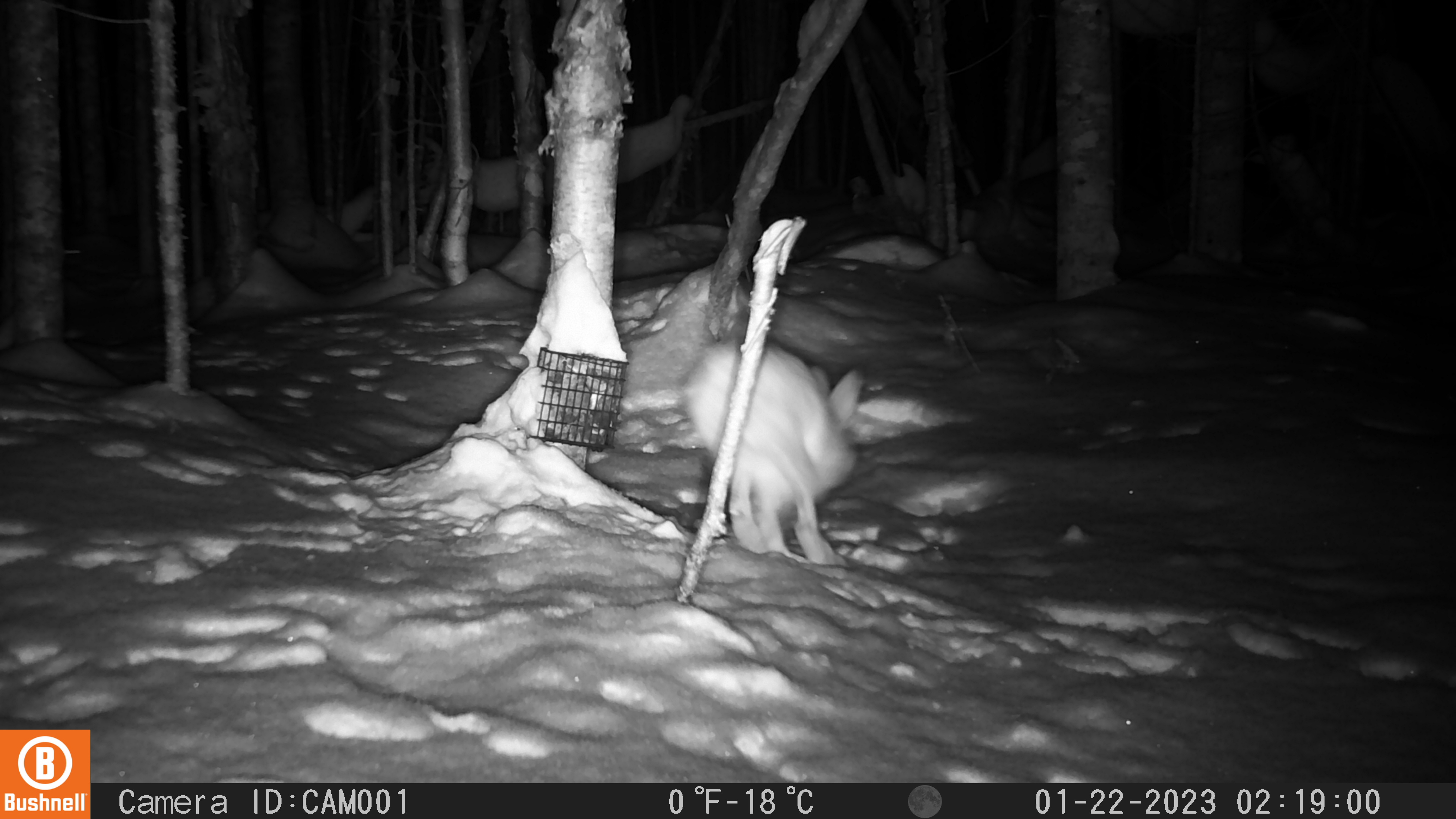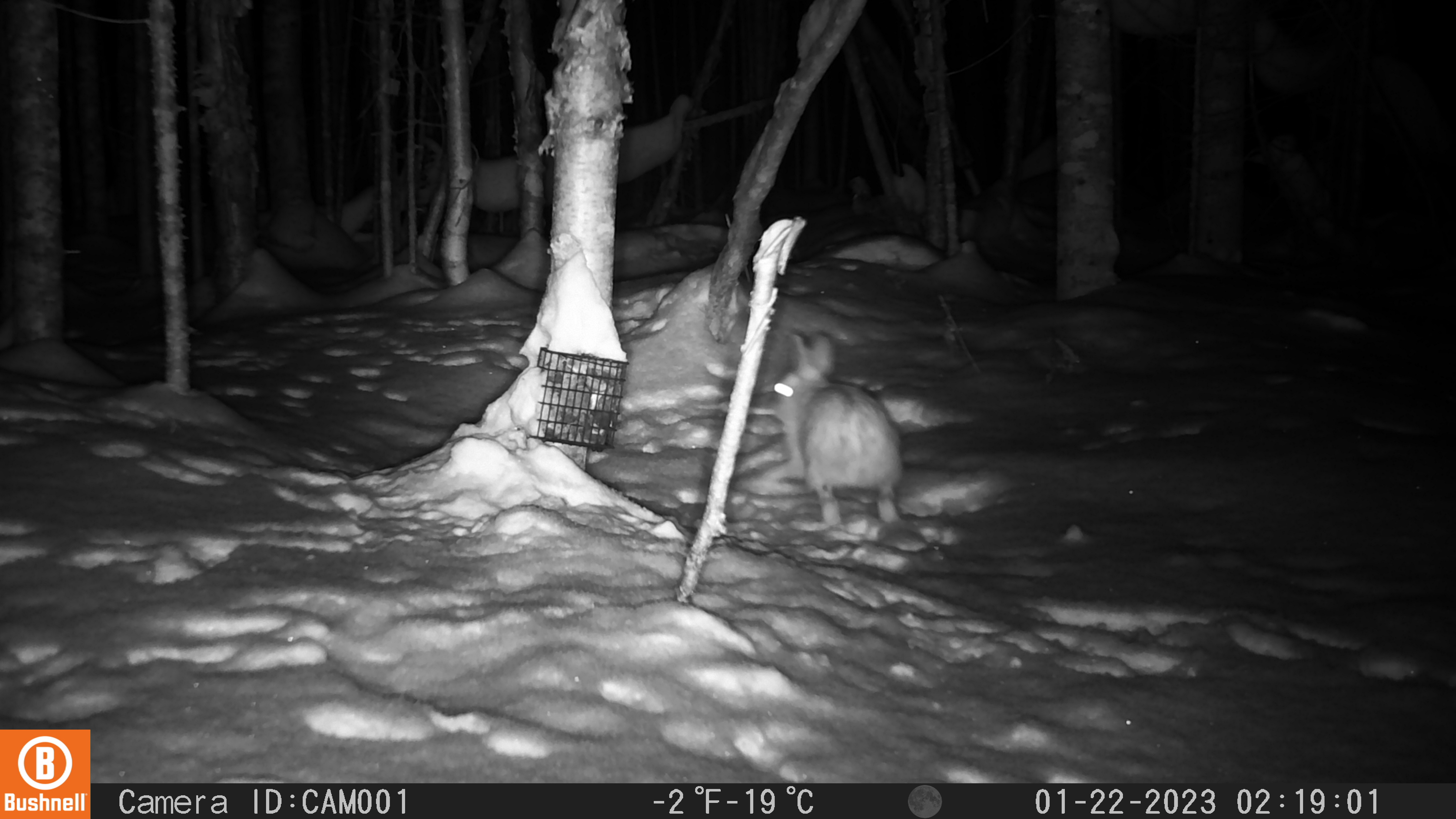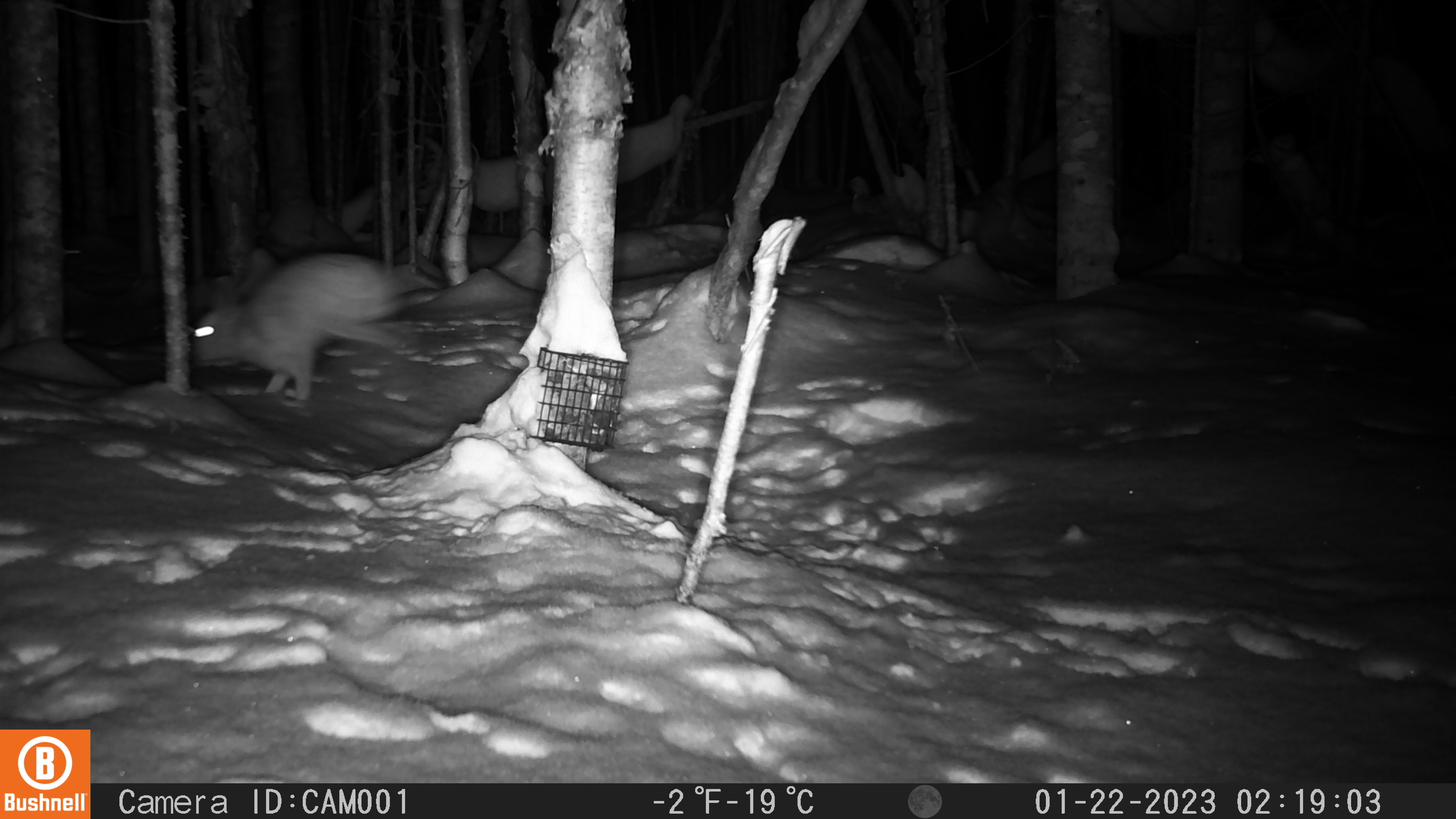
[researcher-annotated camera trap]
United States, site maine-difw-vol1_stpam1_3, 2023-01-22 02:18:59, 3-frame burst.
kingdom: Animalia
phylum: Chordata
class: Mammalia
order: Lagomorpha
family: Leporidae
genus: Lepus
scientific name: Lepus americanus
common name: snowshoe hare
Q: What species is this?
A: Snowshoe hare (Lepus americanus).